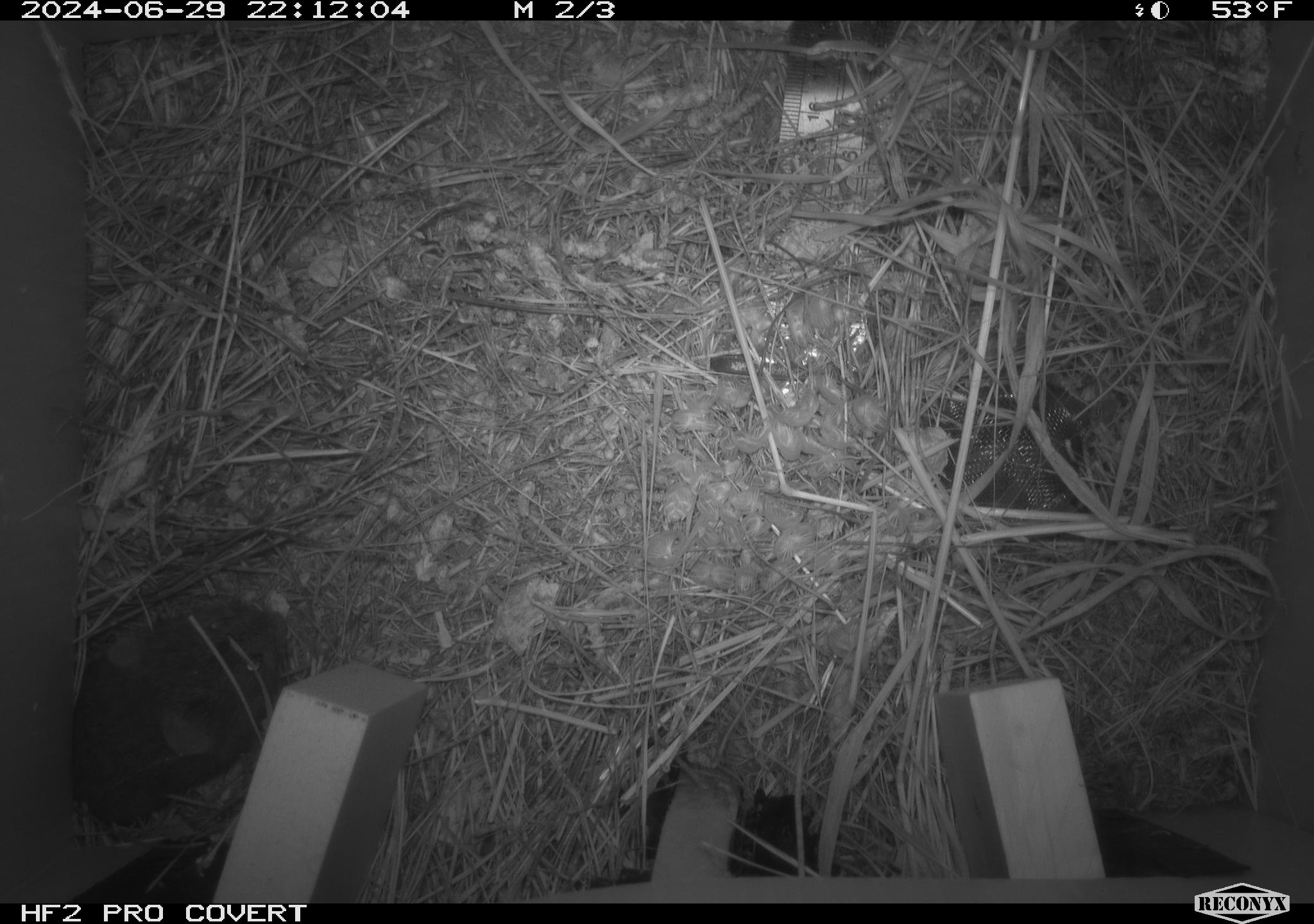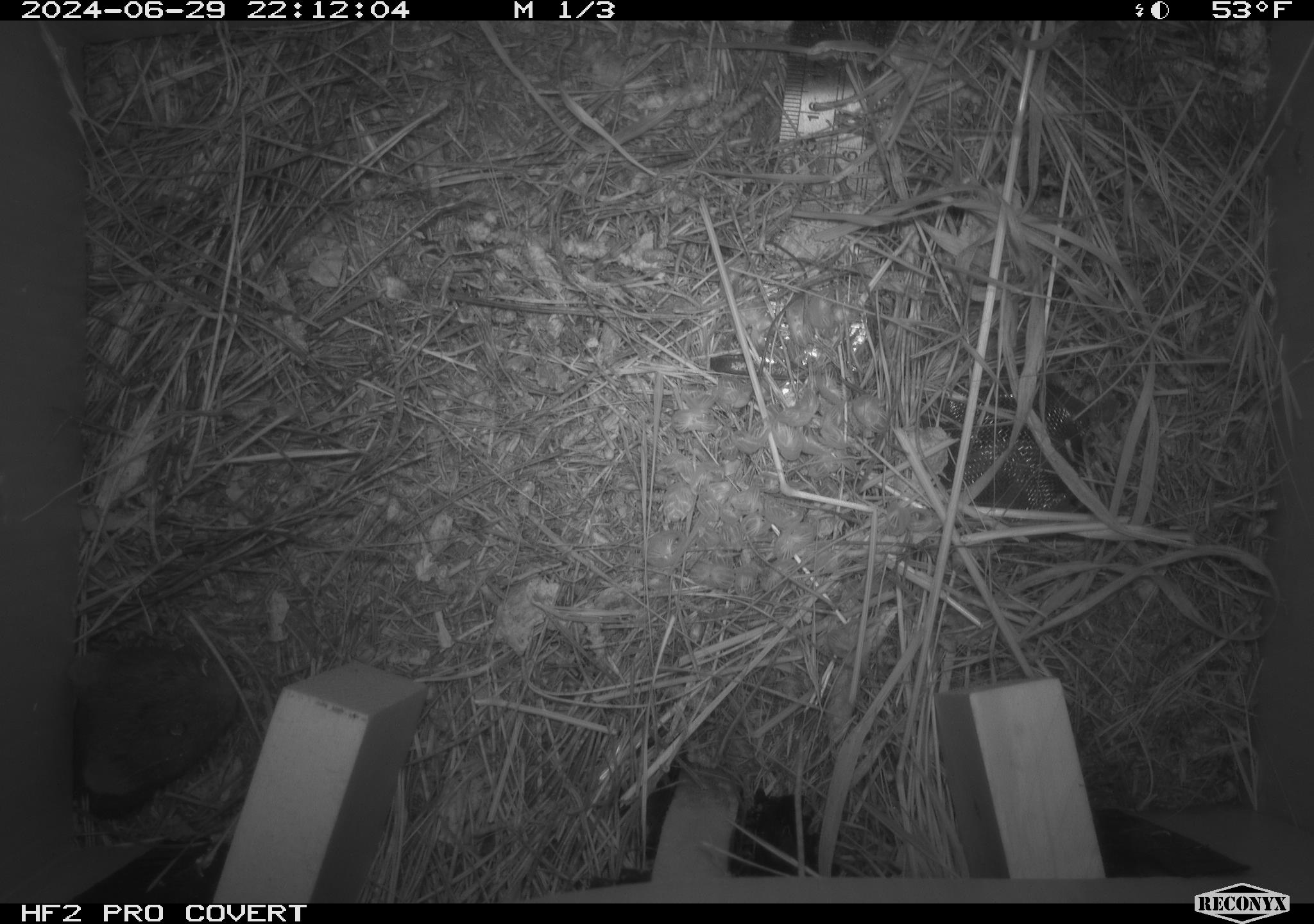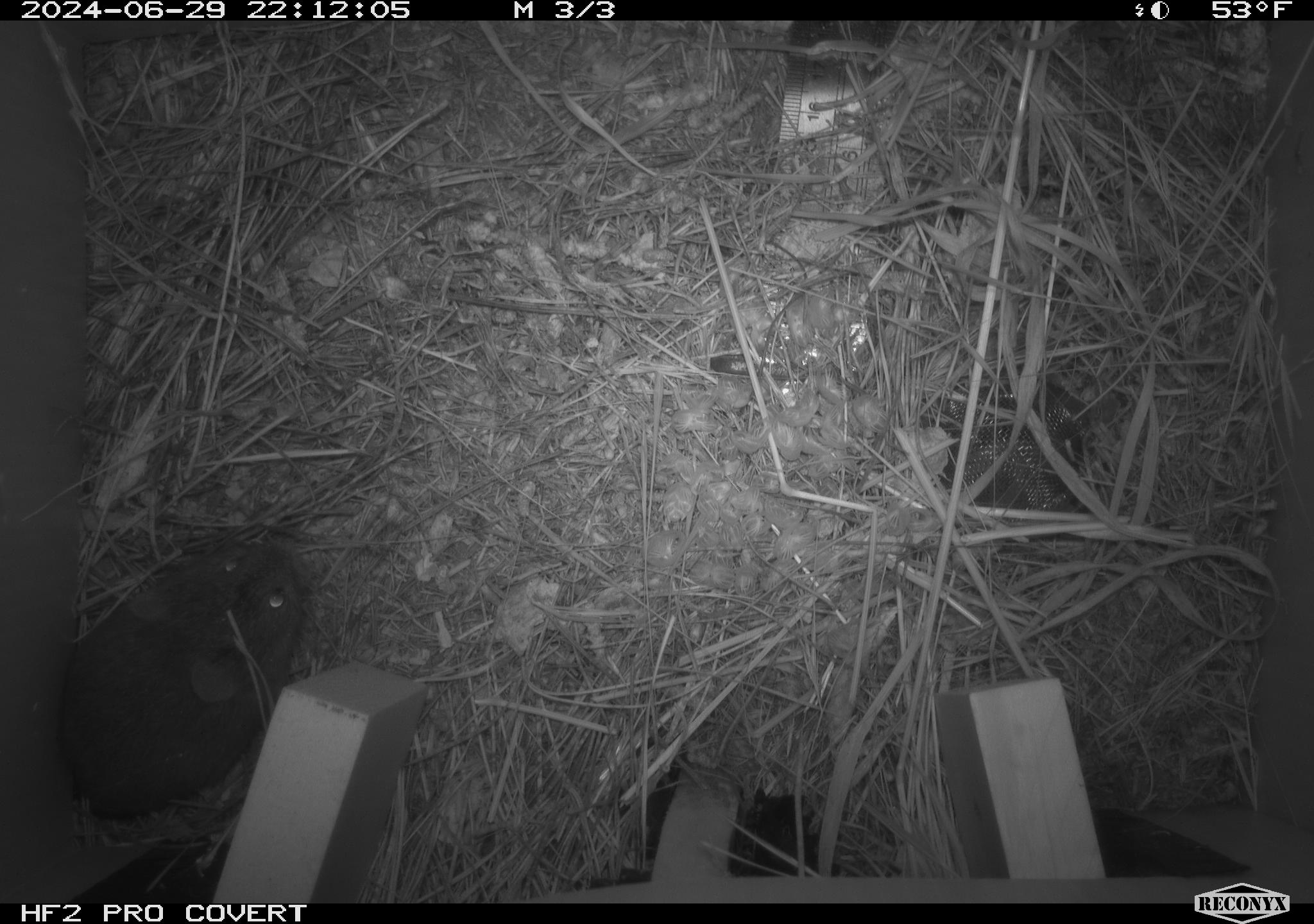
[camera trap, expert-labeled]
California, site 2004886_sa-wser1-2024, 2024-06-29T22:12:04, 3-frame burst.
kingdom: Animalia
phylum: Chordata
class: Mammalia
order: Rodentia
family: Cricetidae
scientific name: Arvicolinae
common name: voles, lemmings, and muskrats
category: arvicolinae subfamily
Arvicolinae subfamily (voles, lemmings, and muskrats) (Arvicolinae).